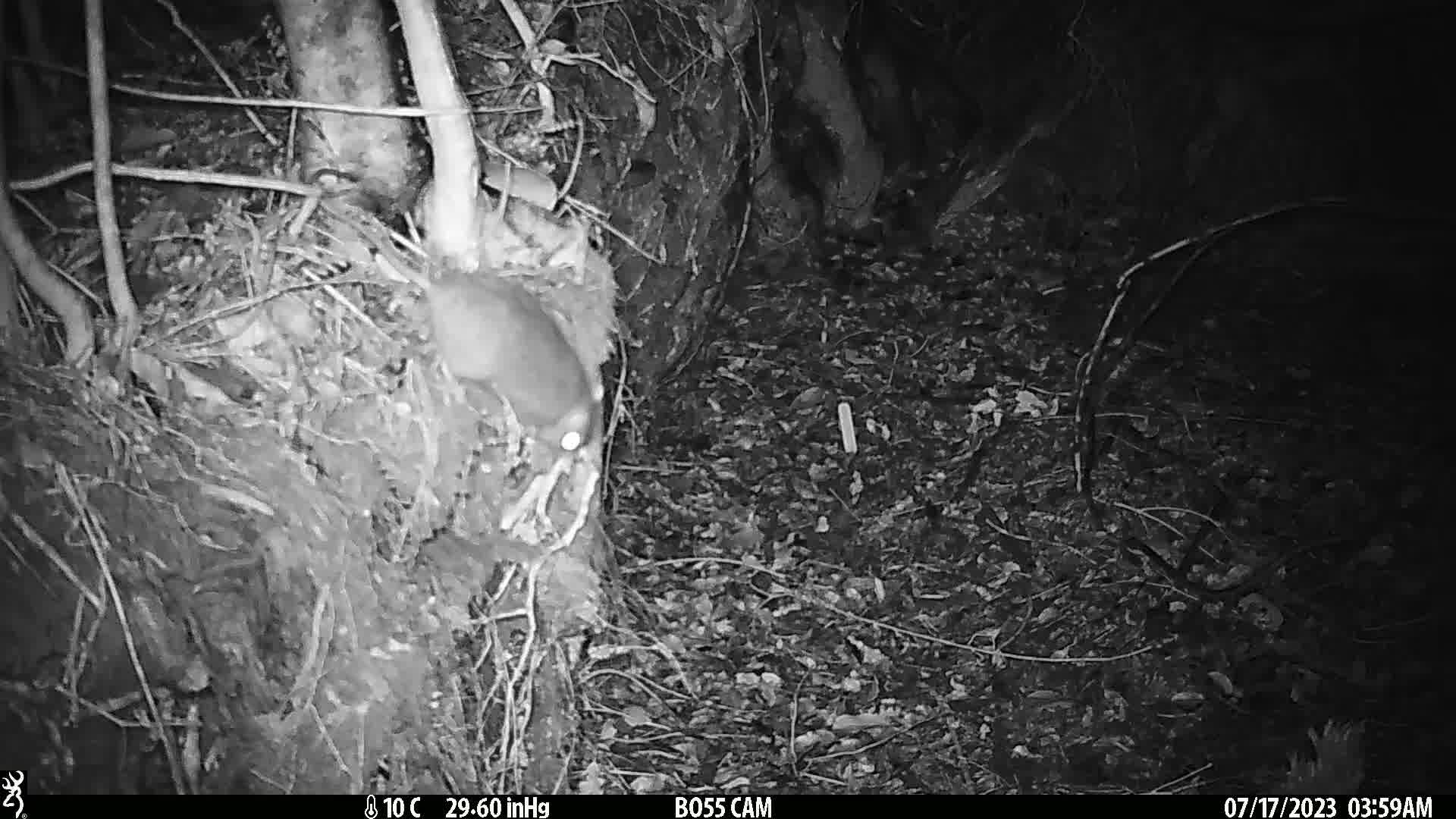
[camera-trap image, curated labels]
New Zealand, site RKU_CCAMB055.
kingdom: Animalia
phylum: Chordata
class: Mammalia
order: Rodentia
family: Muridae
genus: Rattus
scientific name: Rattus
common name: rat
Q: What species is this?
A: Rat (Rattus).